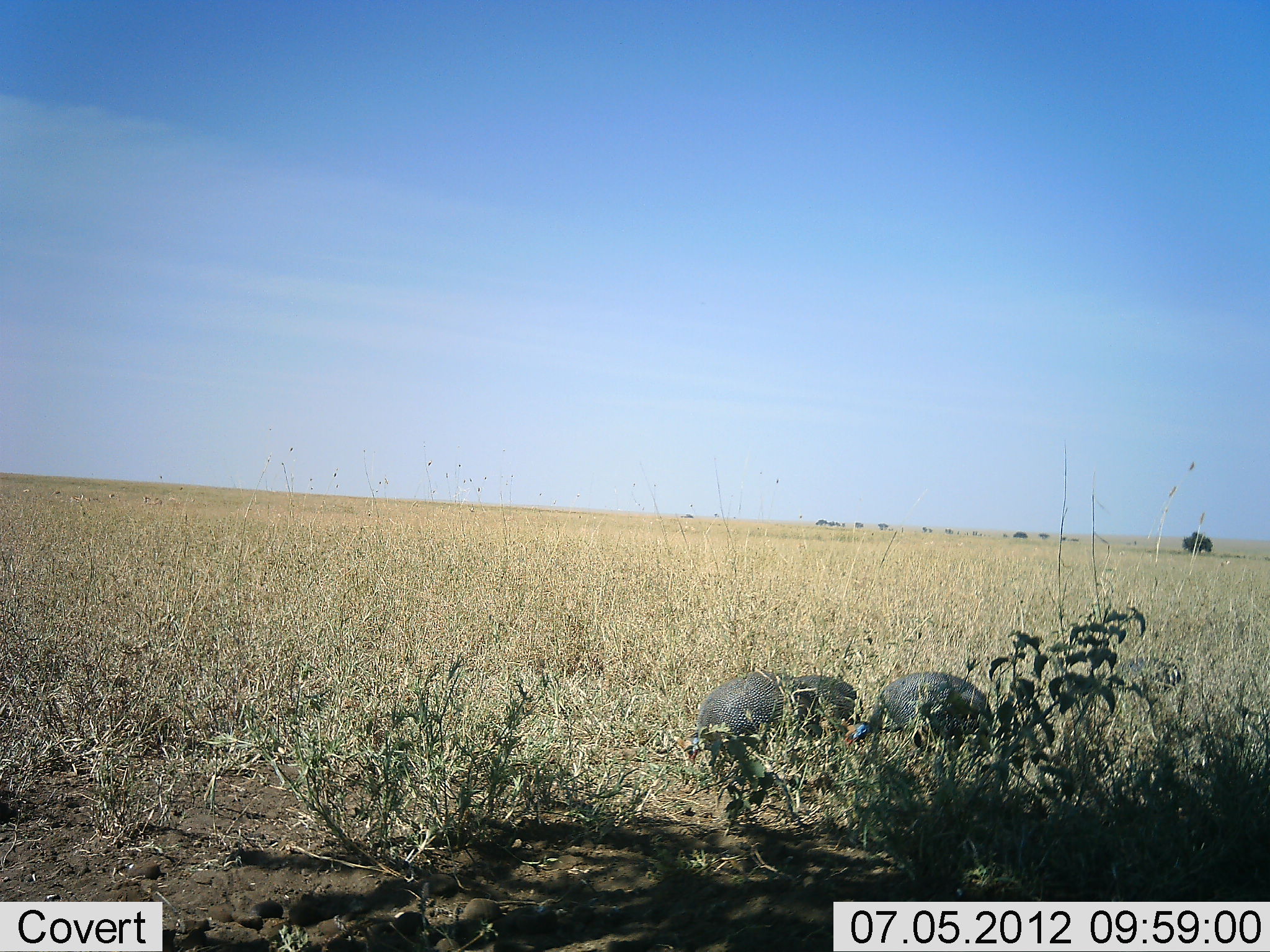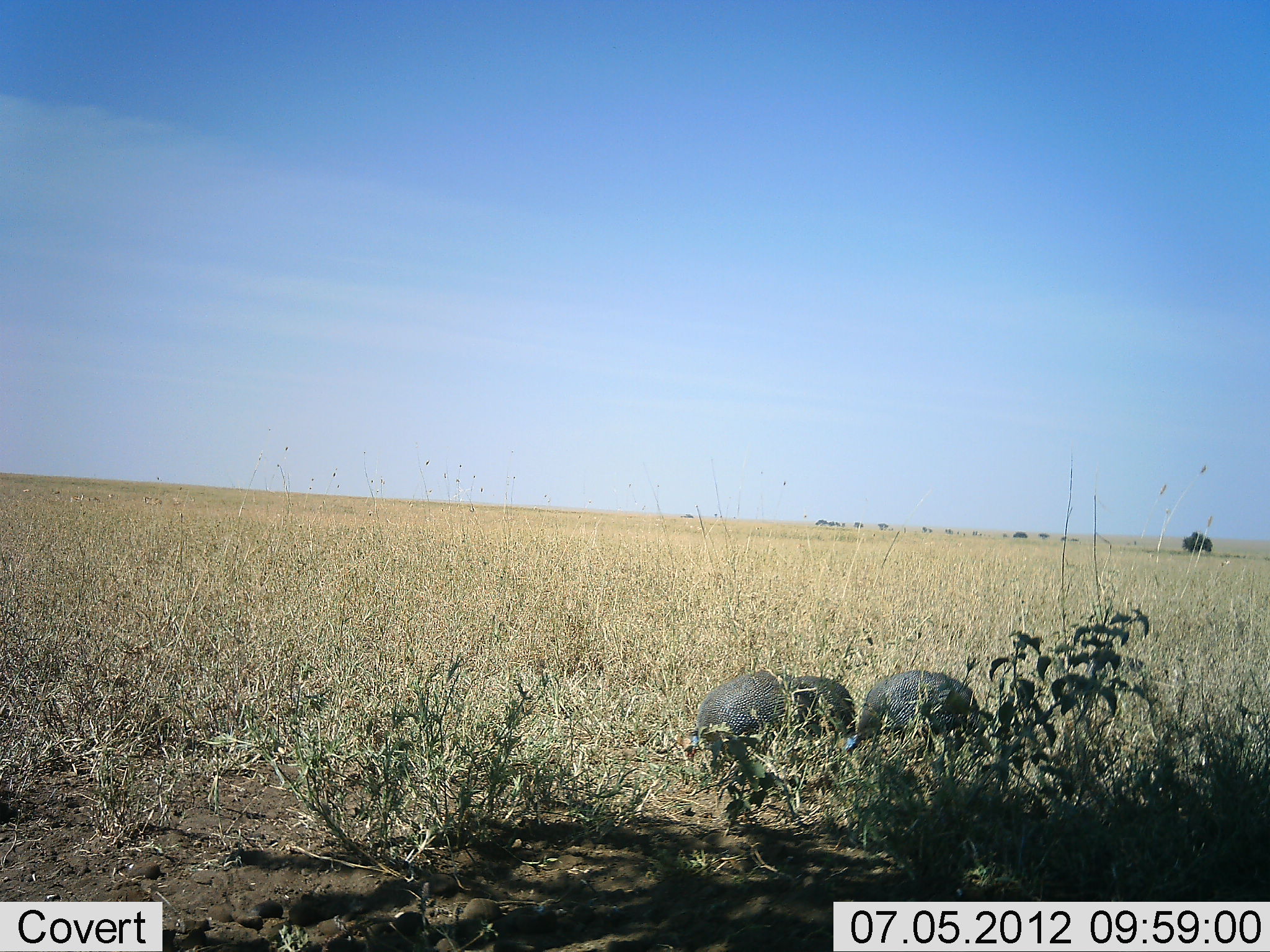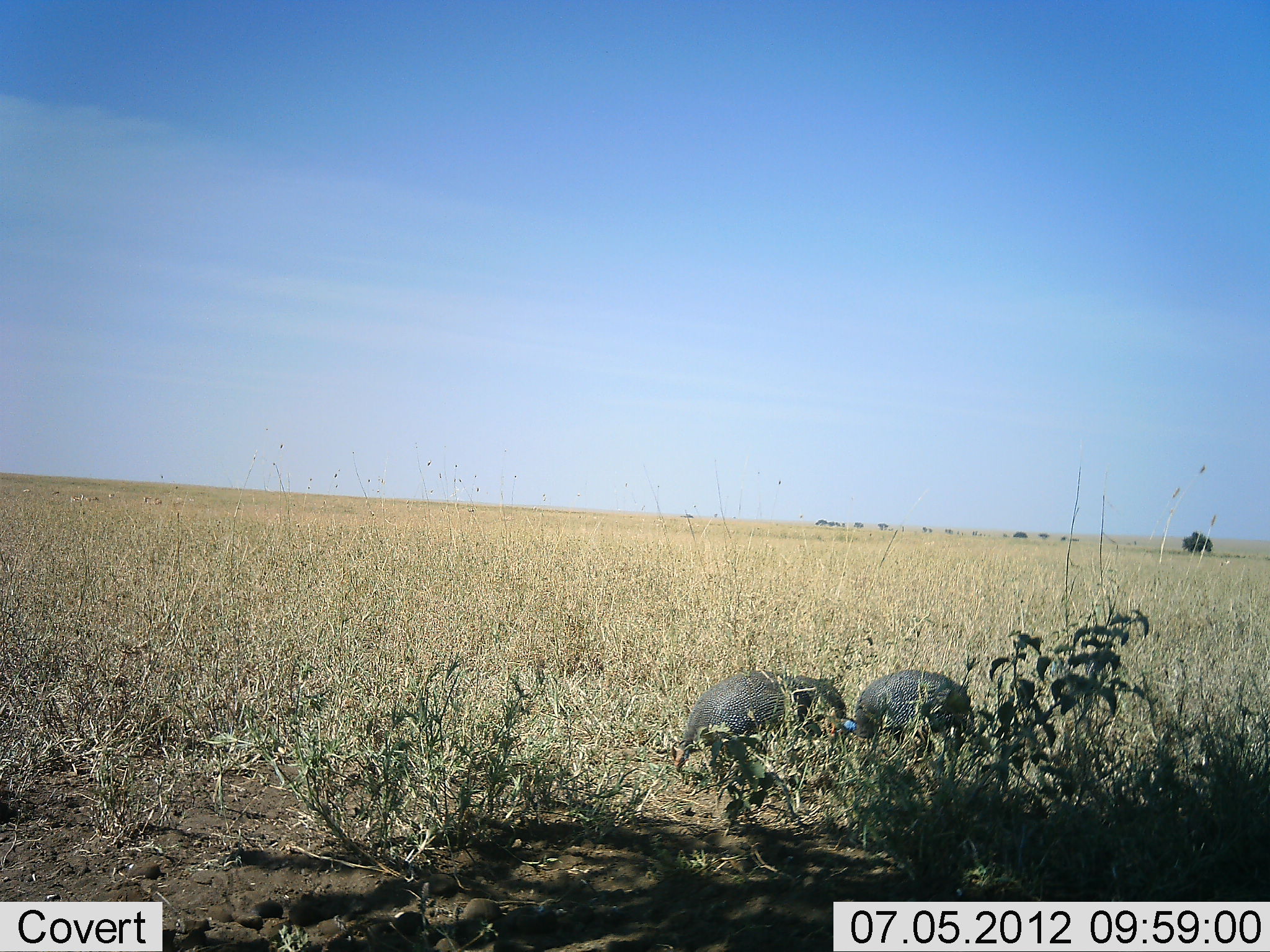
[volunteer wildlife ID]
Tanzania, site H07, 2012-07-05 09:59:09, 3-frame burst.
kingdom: Animalia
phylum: Chordata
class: Aves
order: Galliformes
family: Numididae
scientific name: Numididae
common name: guinea fowl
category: guineafowl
Guineafowl (guinea fowl) (Numididae), count 3. Behavior (volunteer vote fractions): standing 10%, resting 0%, moving 10%, interacting 0%. Young present (vote fraction): 0%. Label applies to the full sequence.